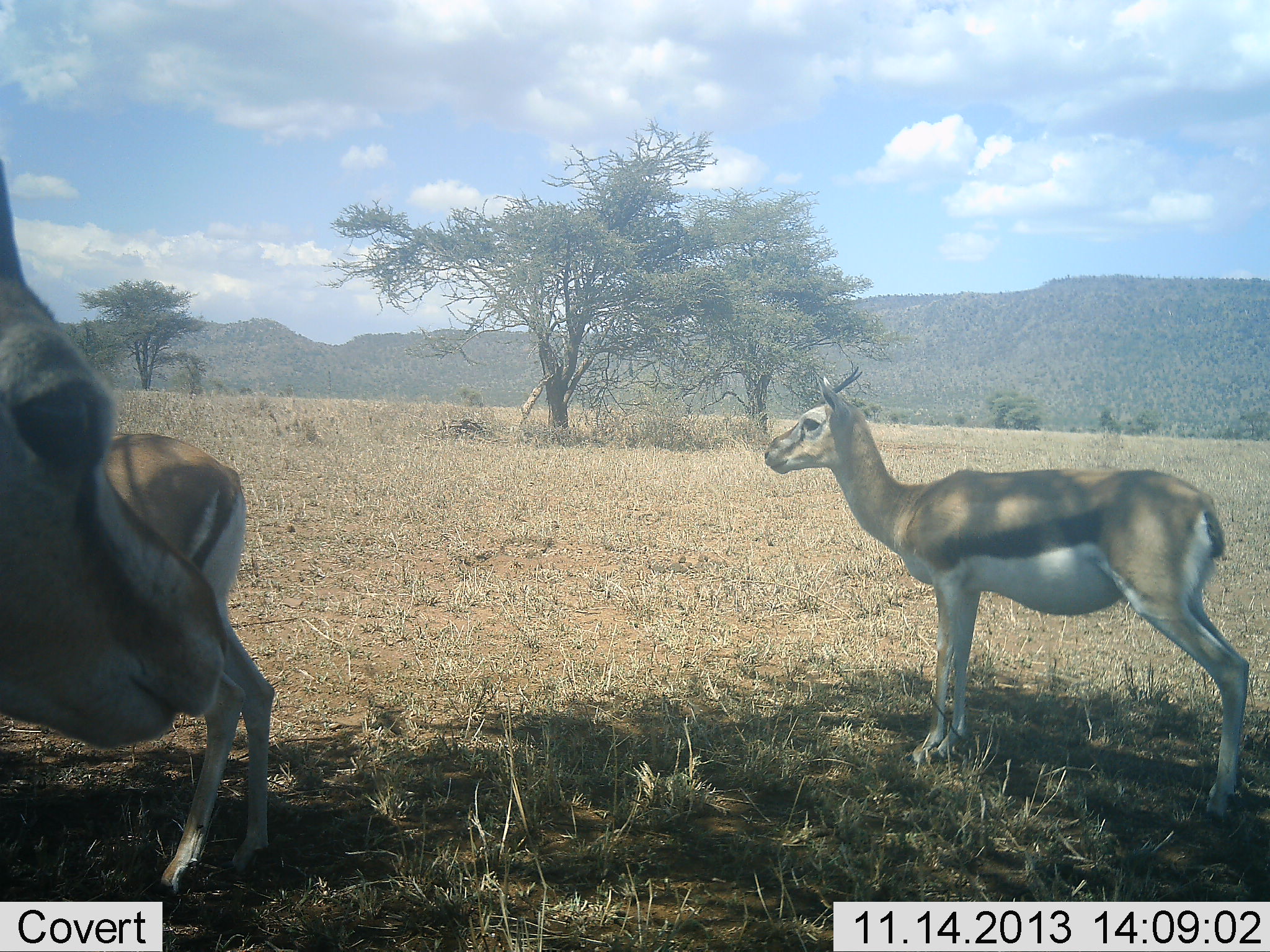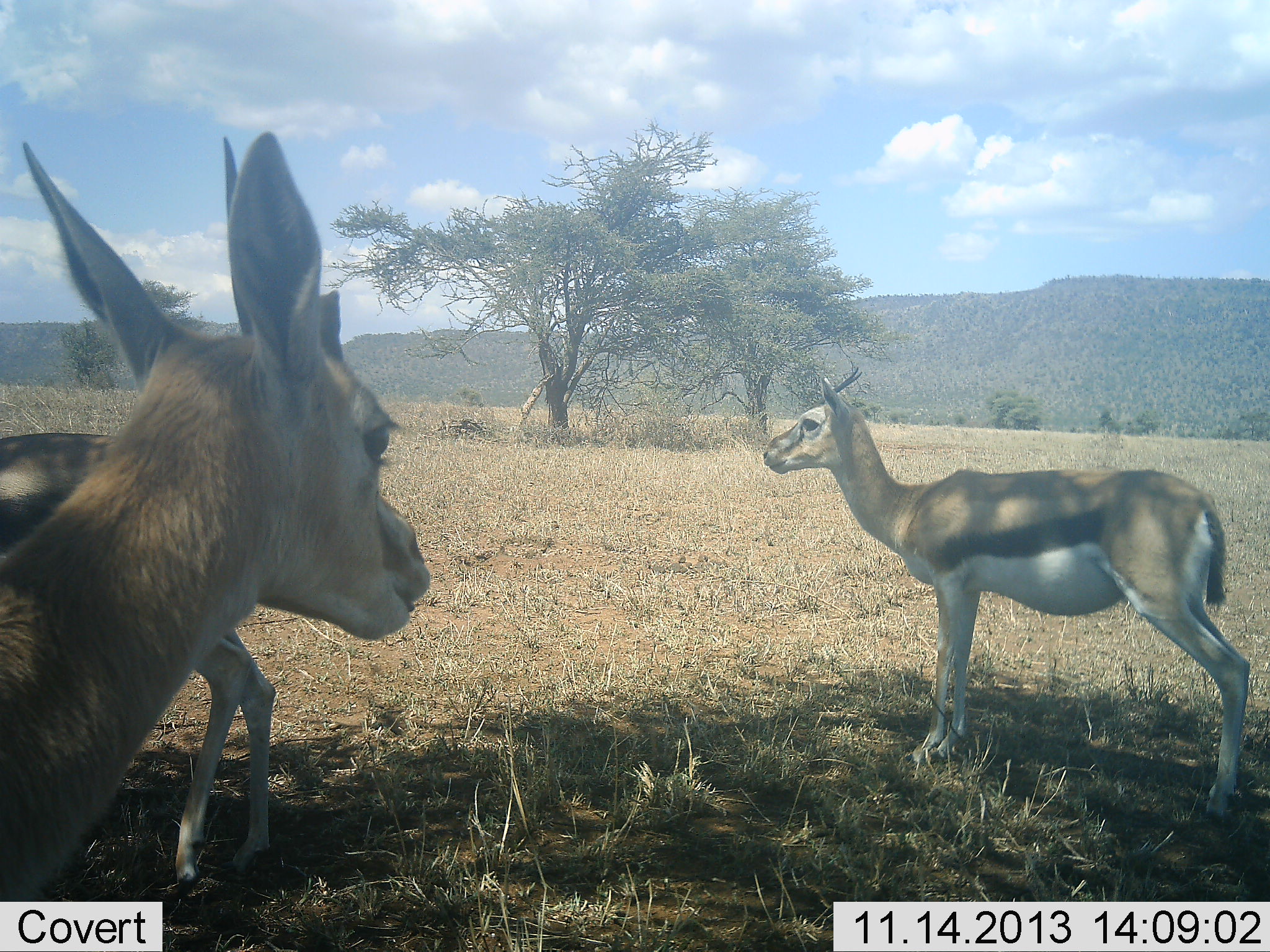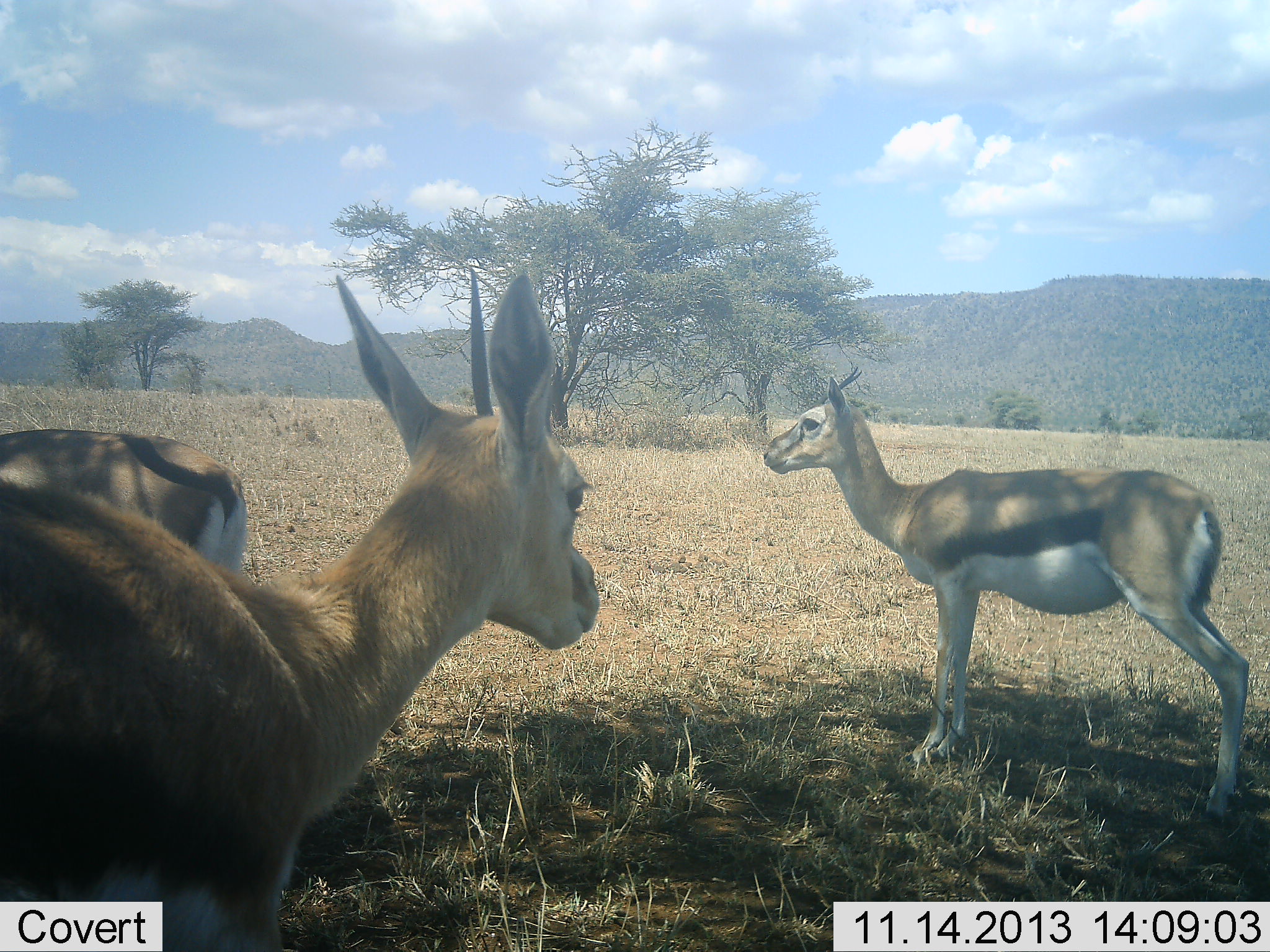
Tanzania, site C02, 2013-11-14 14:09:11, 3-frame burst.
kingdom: Animalia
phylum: Chordata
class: Mammalia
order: Artiodactyla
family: Bovidae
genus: Eudorcas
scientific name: Eudorcas thomsonii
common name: thomson's gazelle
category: gazellethomsons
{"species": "gazellethomsons (thomson's gazelle) (Eudorcas thomsonii)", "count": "3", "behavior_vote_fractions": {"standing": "92%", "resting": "8%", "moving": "40%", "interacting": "3%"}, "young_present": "2%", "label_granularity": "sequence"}